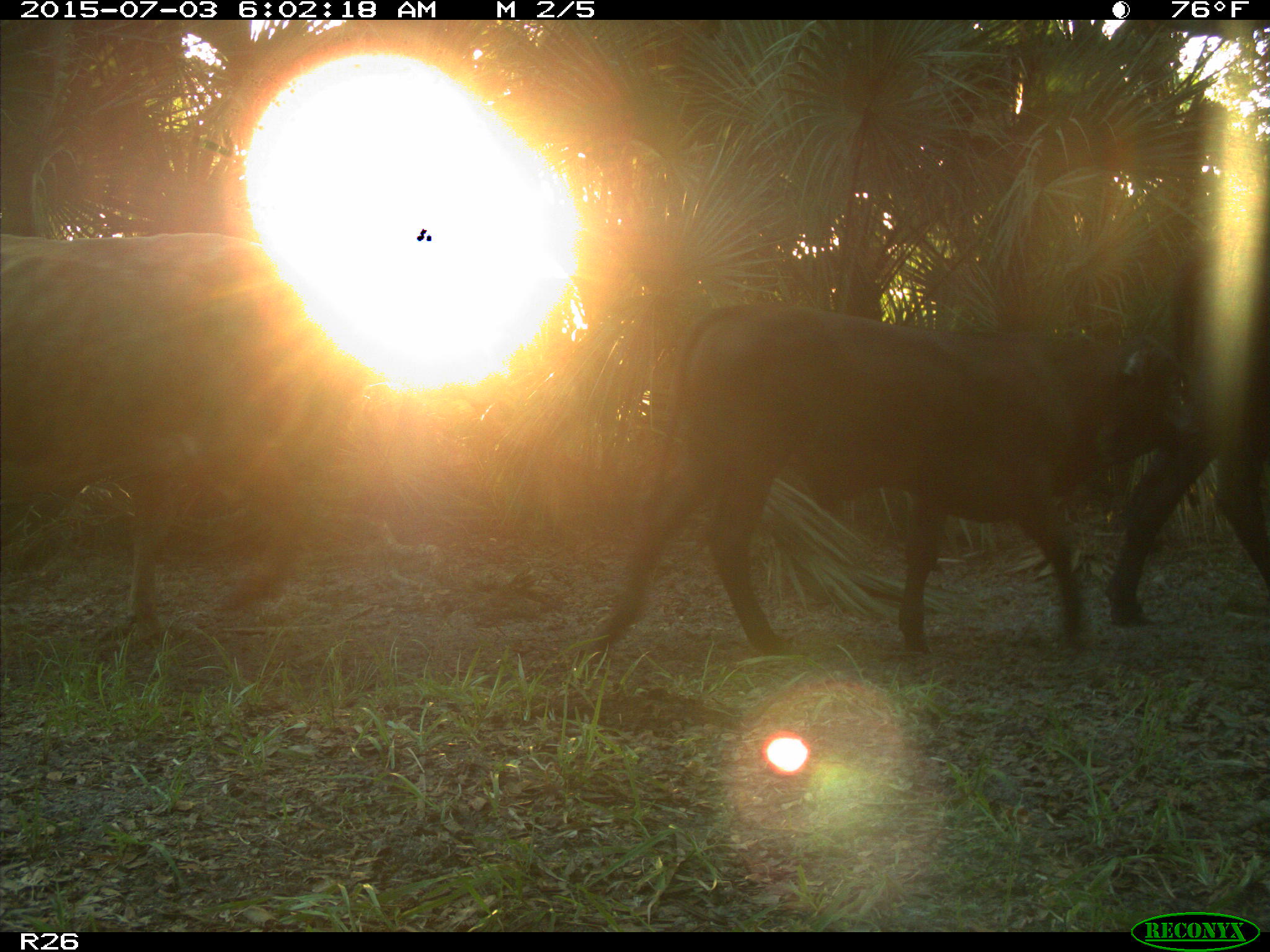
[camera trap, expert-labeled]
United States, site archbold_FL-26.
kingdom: Animalia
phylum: Chordata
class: Mammalia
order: Artiodactyla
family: Bovidae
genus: Bos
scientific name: Bos taurus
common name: domestic cow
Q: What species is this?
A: Bos taurus (domestic cow).